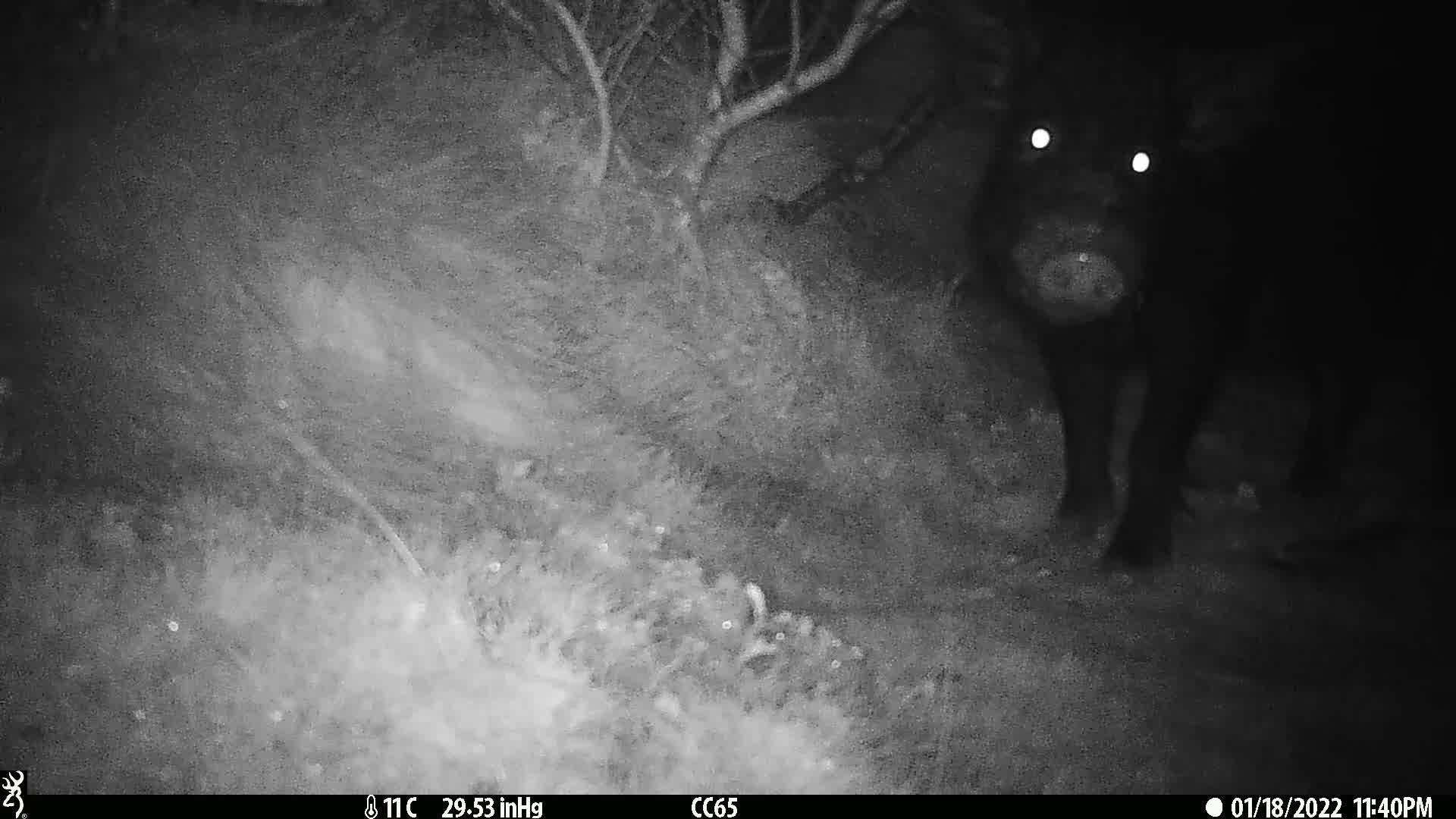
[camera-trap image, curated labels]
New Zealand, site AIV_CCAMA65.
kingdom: Animalia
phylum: Chordata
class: Mammalia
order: Artiodactyla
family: Suidae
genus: Sus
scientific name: Sus scrofa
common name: pig